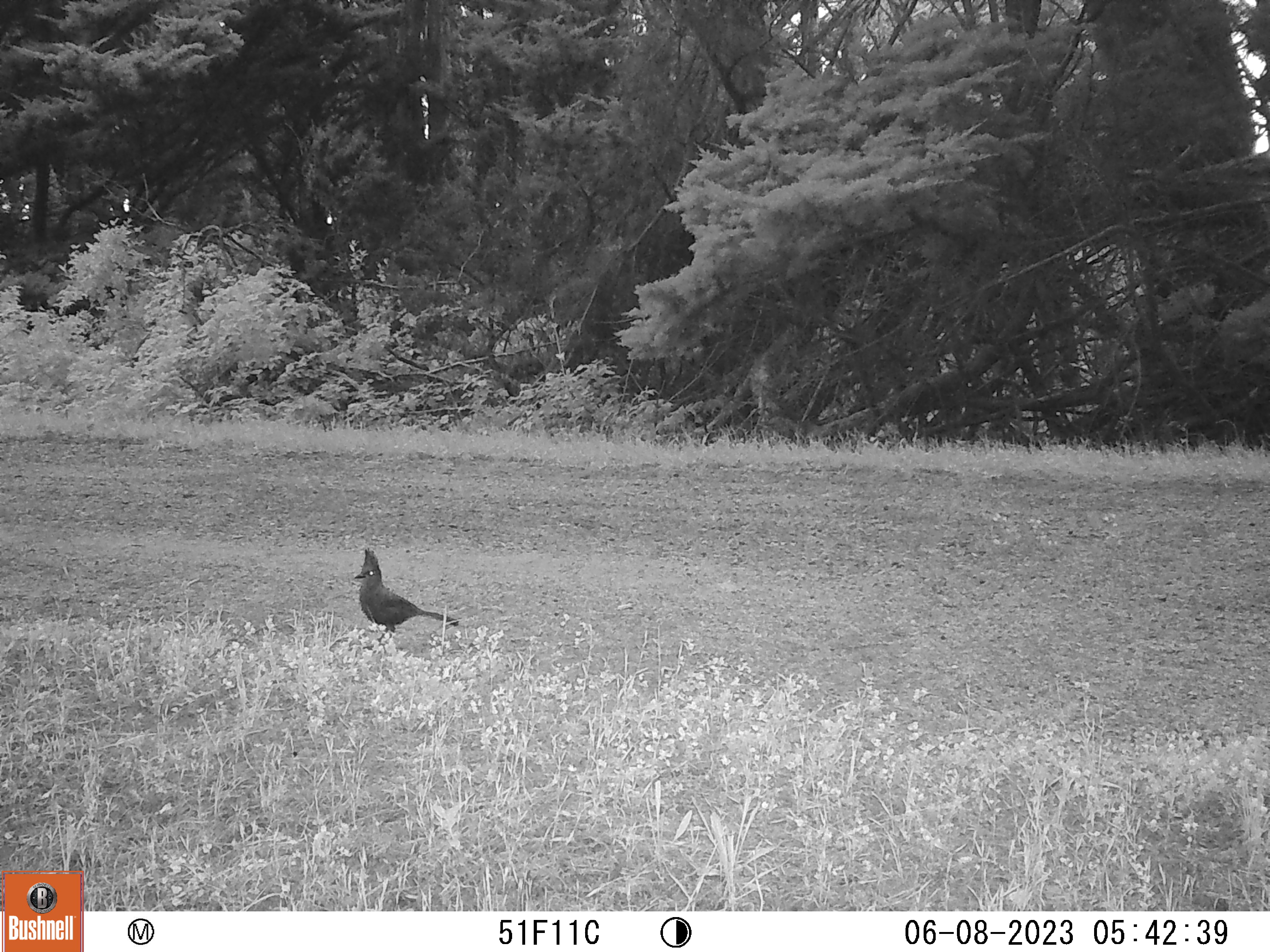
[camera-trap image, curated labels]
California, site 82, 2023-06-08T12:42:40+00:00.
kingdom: Animalia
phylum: Chordata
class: Aves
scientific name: Aves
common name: bird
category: unknown bird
Unknown bird (bird) (Aves).